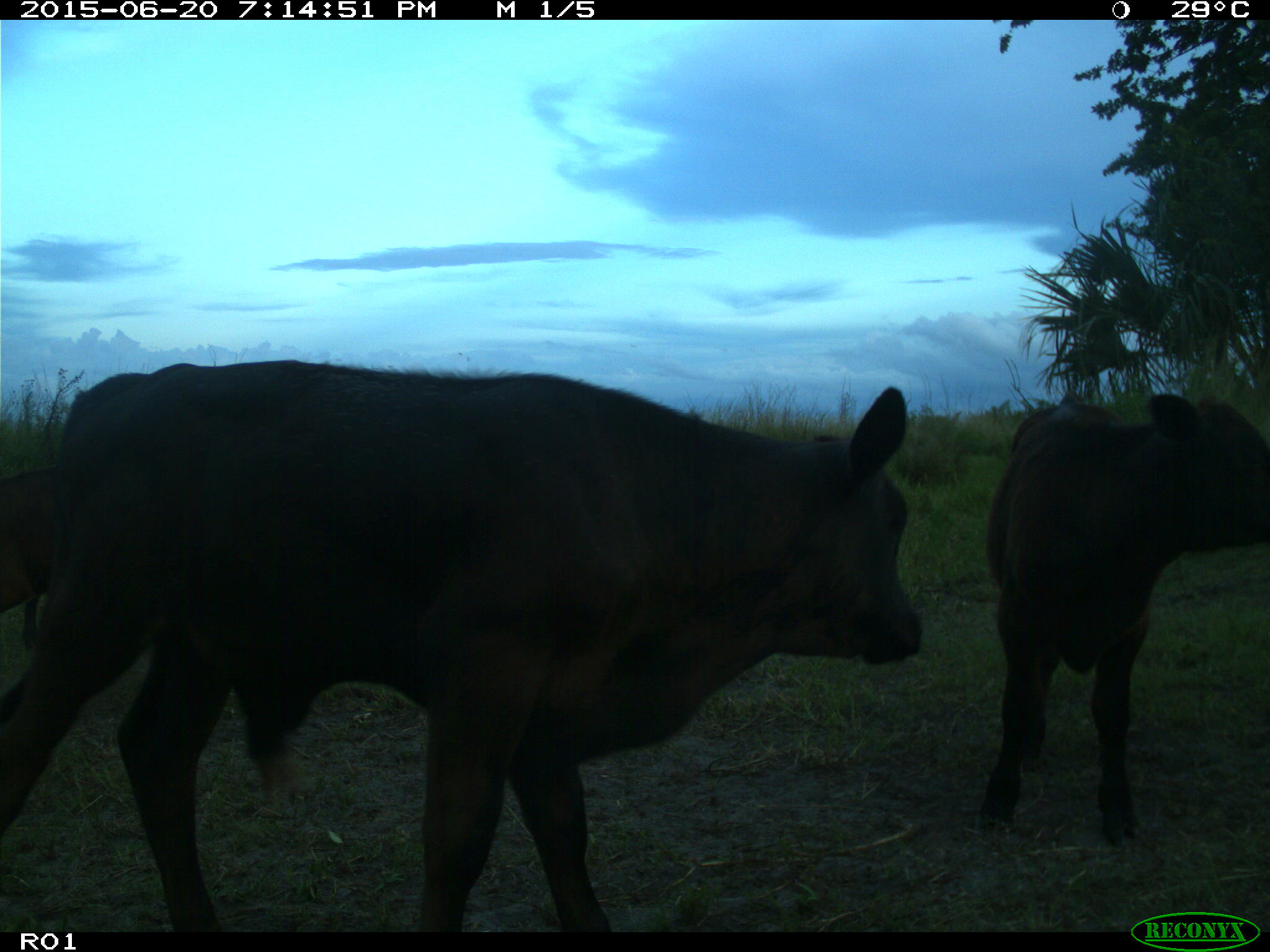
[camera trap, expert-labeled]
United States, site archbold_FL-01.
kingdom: Animalia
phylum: Chordata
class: Mammalia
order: Artiodactyla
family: Bovidae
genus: Bos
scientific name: Bos taurus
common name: domestic cow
Bos taurus (domestic cow).